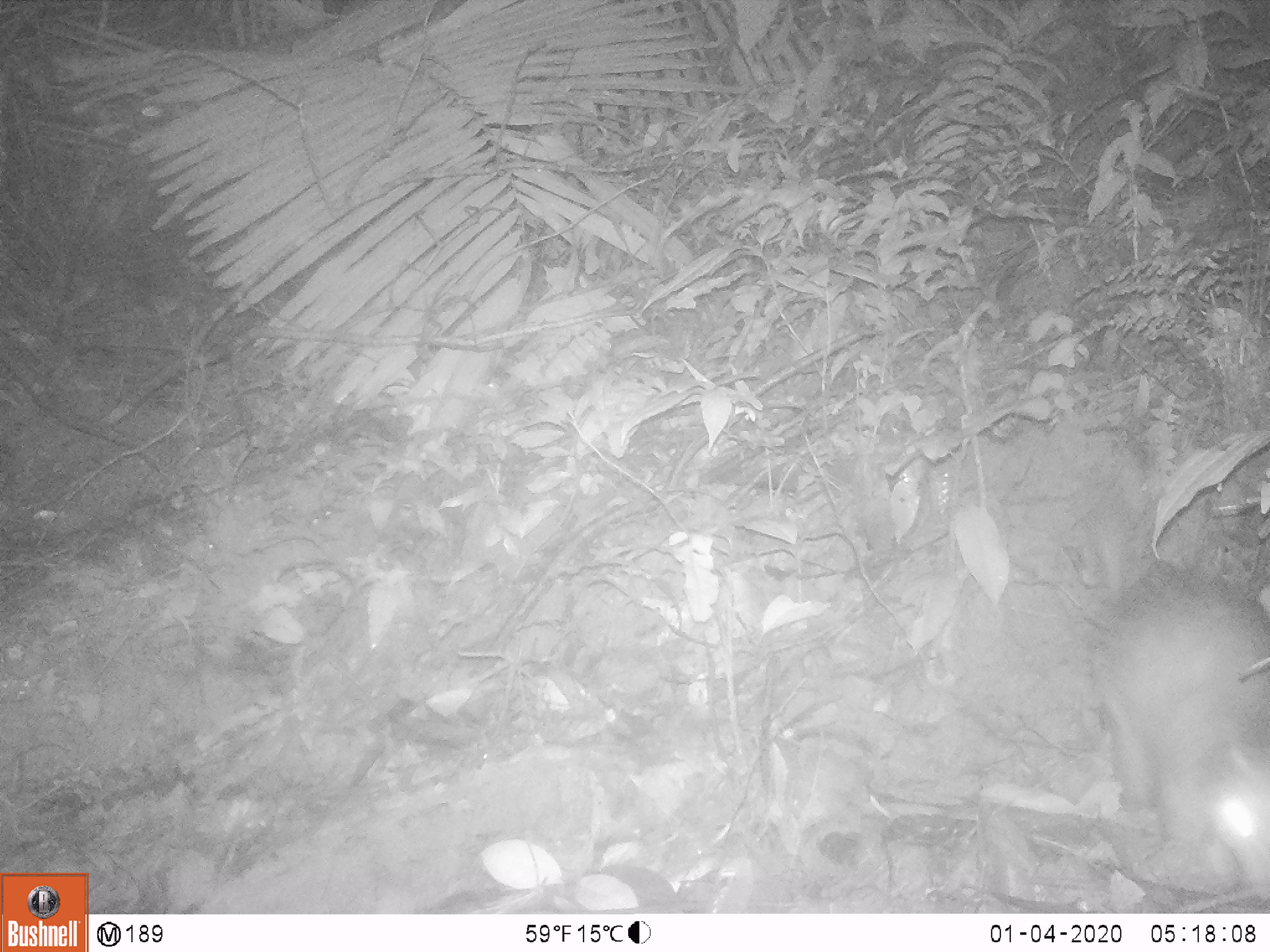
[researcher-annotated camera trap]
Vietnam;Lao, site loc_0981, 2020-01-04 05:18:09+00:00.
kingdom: Animalia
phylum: Chordata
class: Mammalia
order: Rodentia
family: Hystricidae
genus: Atherurus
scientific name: Atherurus macrourus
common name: asiatic brush-tailed porcupine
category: asiatic brush tailed porcupine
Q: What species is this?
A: Asiatic brush tailed porcupine (asiatic brush-tailed porcupine) (Atherurus macrourus).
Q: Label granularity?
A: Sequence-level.